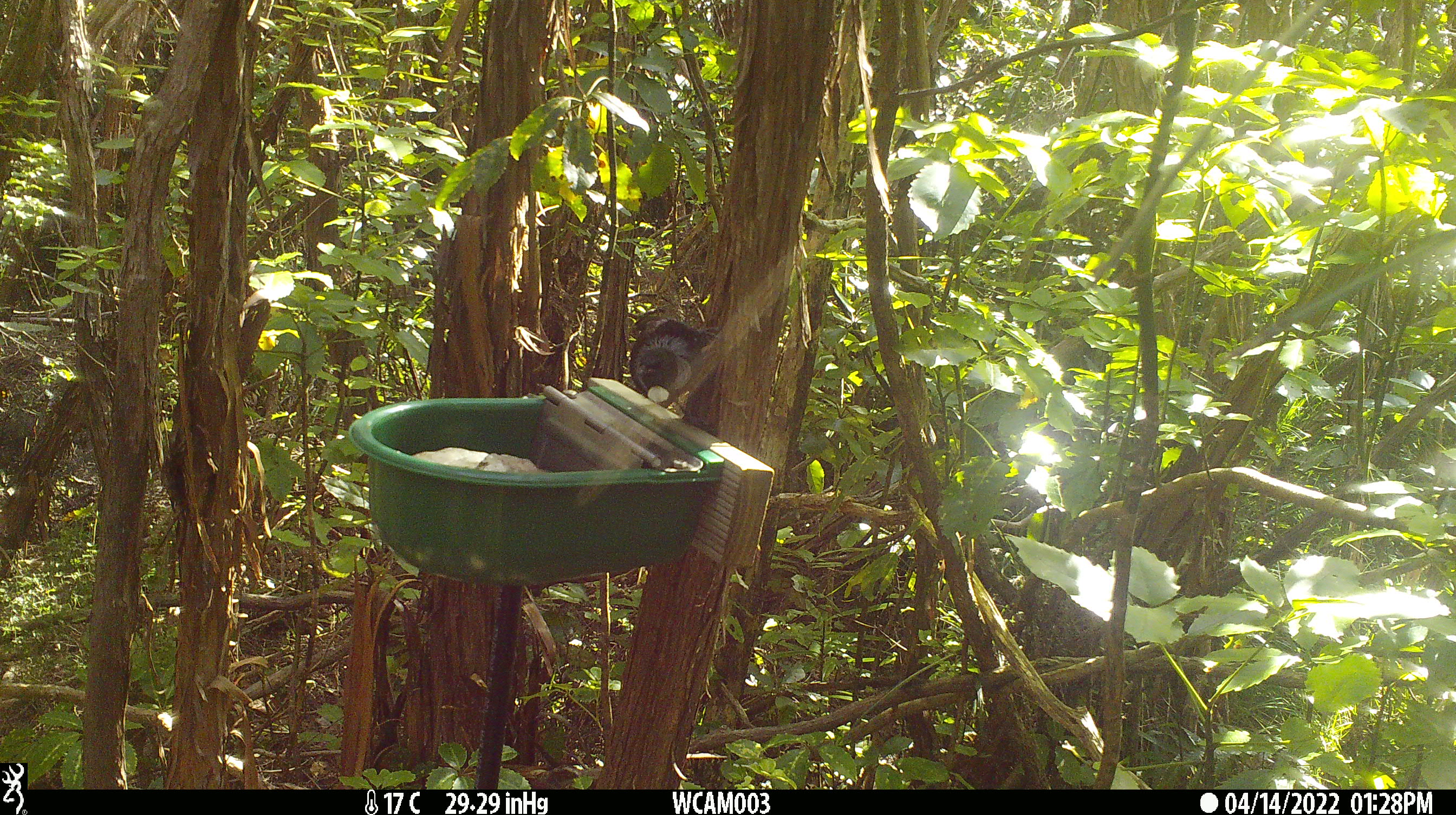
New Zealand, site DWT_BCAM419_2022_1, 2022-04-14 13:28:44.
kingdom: Animalia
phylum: Chordata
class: Aves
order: Passeriformes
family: Meliphagidae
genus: Prosthemadera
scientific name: Prosthemadera novaeseelandiae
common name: tui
Tui (Prosthemadera novaeseelandiae).